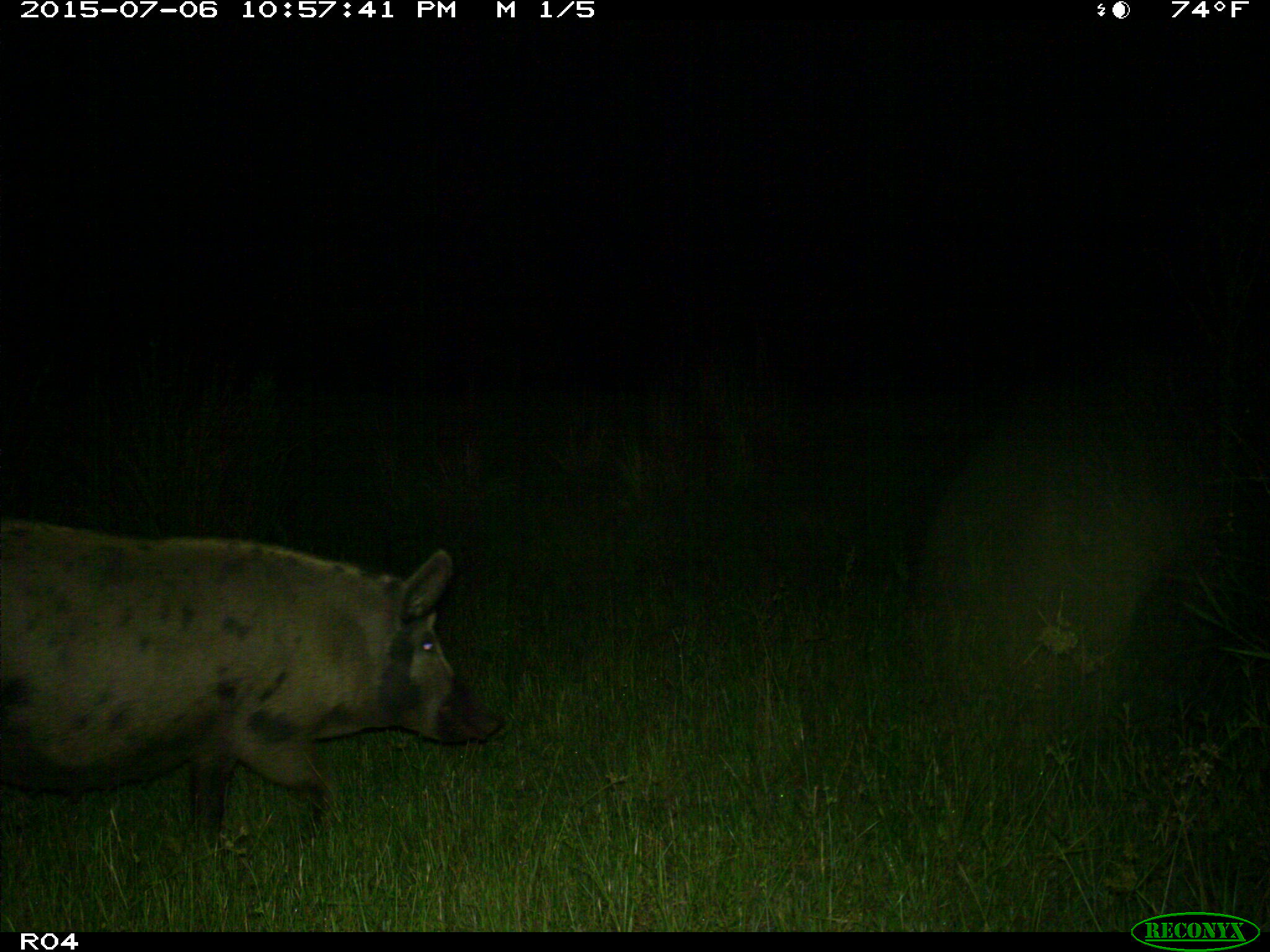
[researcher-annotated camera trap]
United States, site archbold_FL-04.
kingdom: Animalia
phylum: Chordata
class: Mammalia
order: Artiodactyla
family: Suidae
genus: Sus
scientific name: Sus scrofa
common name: wild boar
Sus scrofa (wild boar).